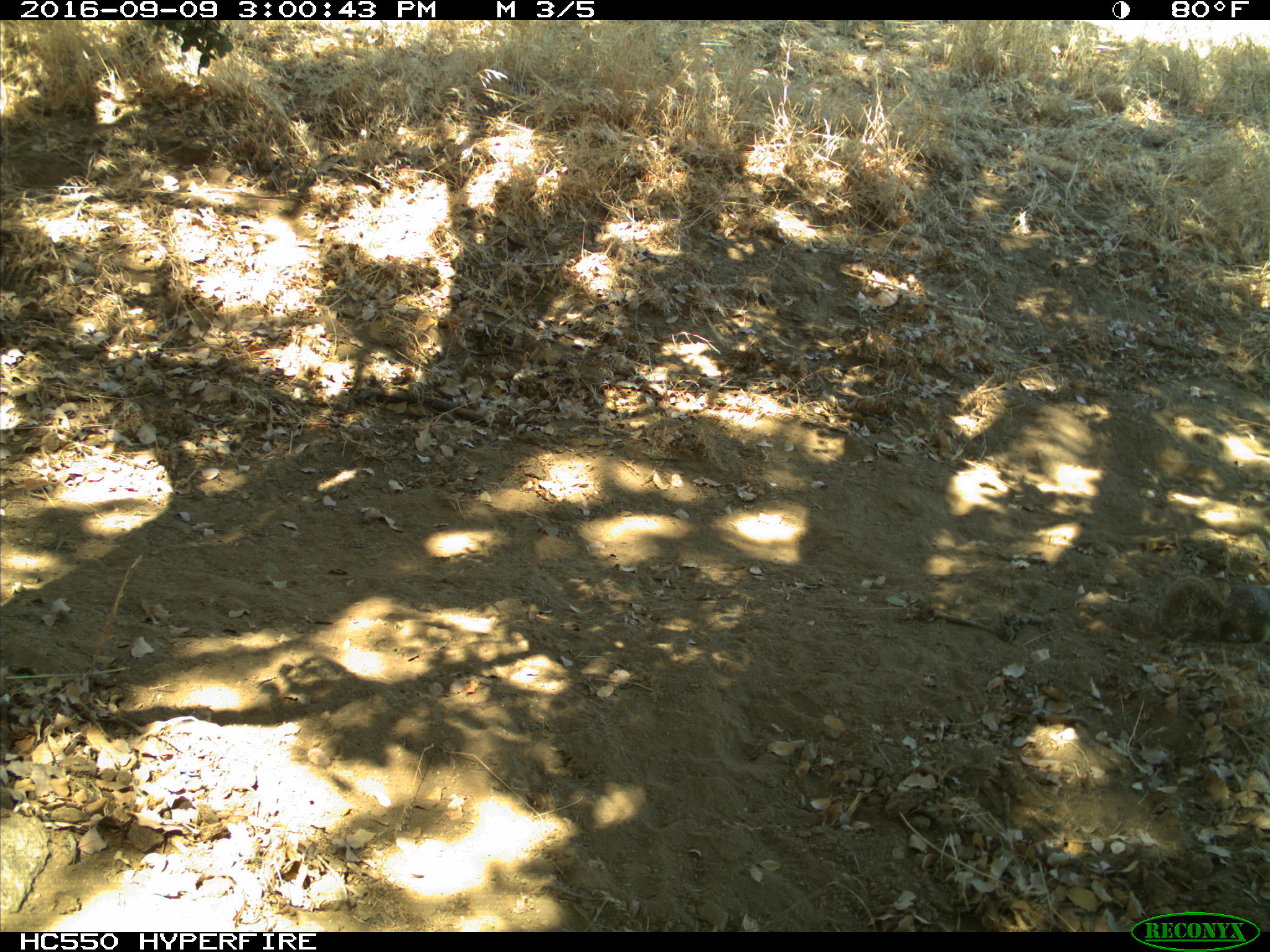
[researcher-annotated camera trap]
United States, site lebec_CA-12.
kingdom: Animalia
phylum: Chordata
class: Mammalia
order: Rodentia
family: Sciuridae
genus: Otospermophilus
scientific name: Otospermophilus beecheyi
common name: california ground squirrel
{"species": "Otospermophilus beecheyi (california ground squirrel)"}